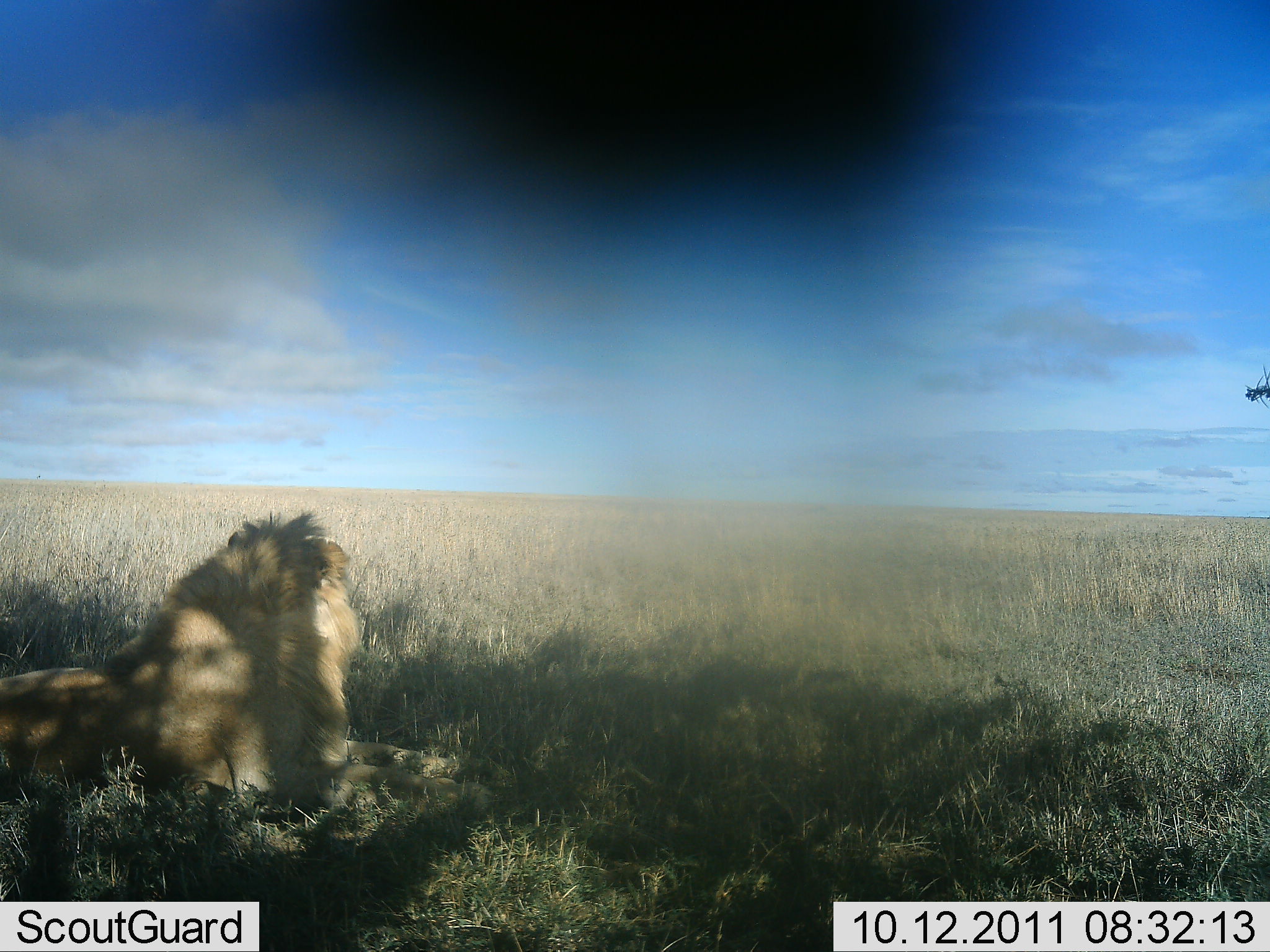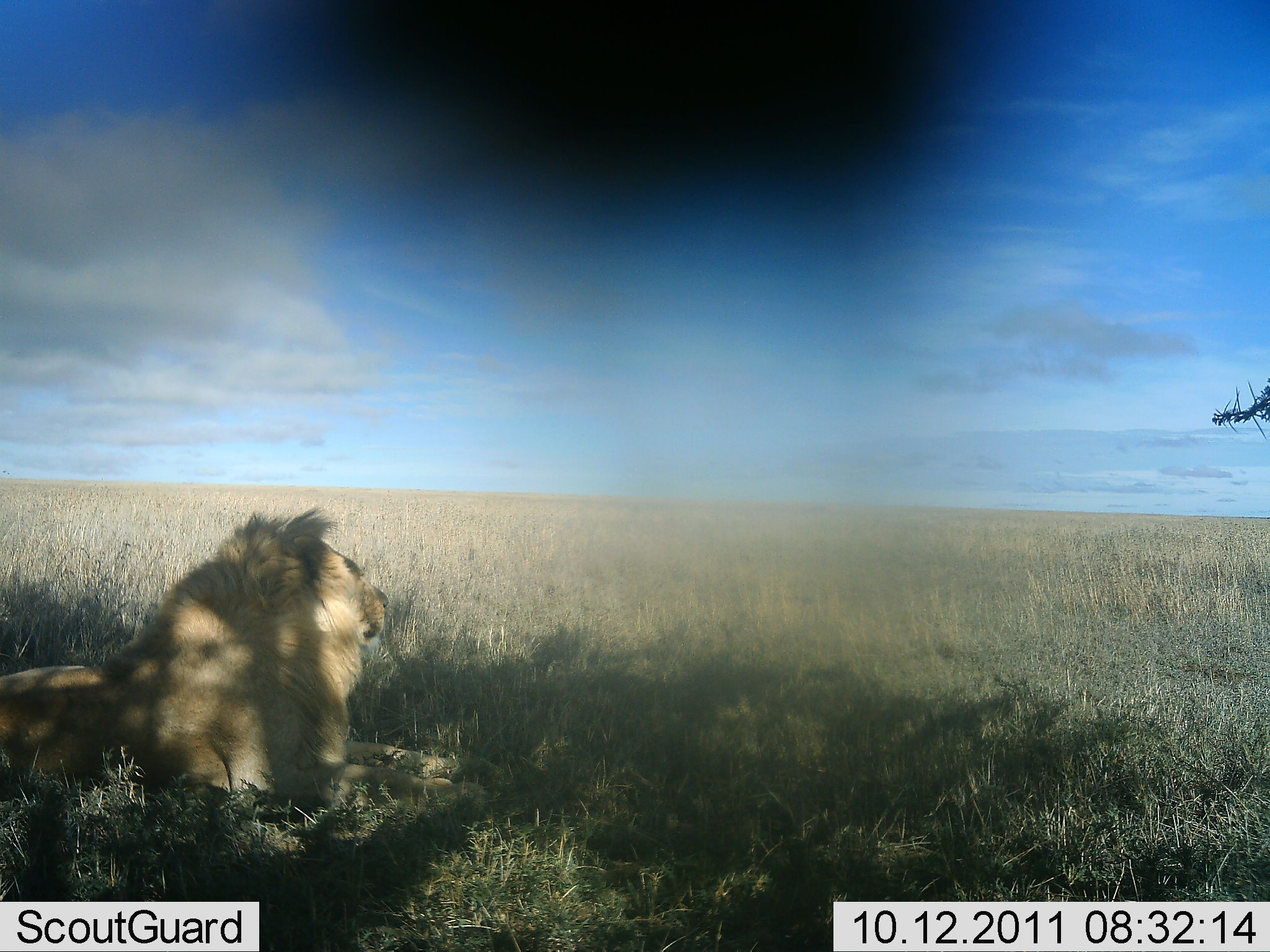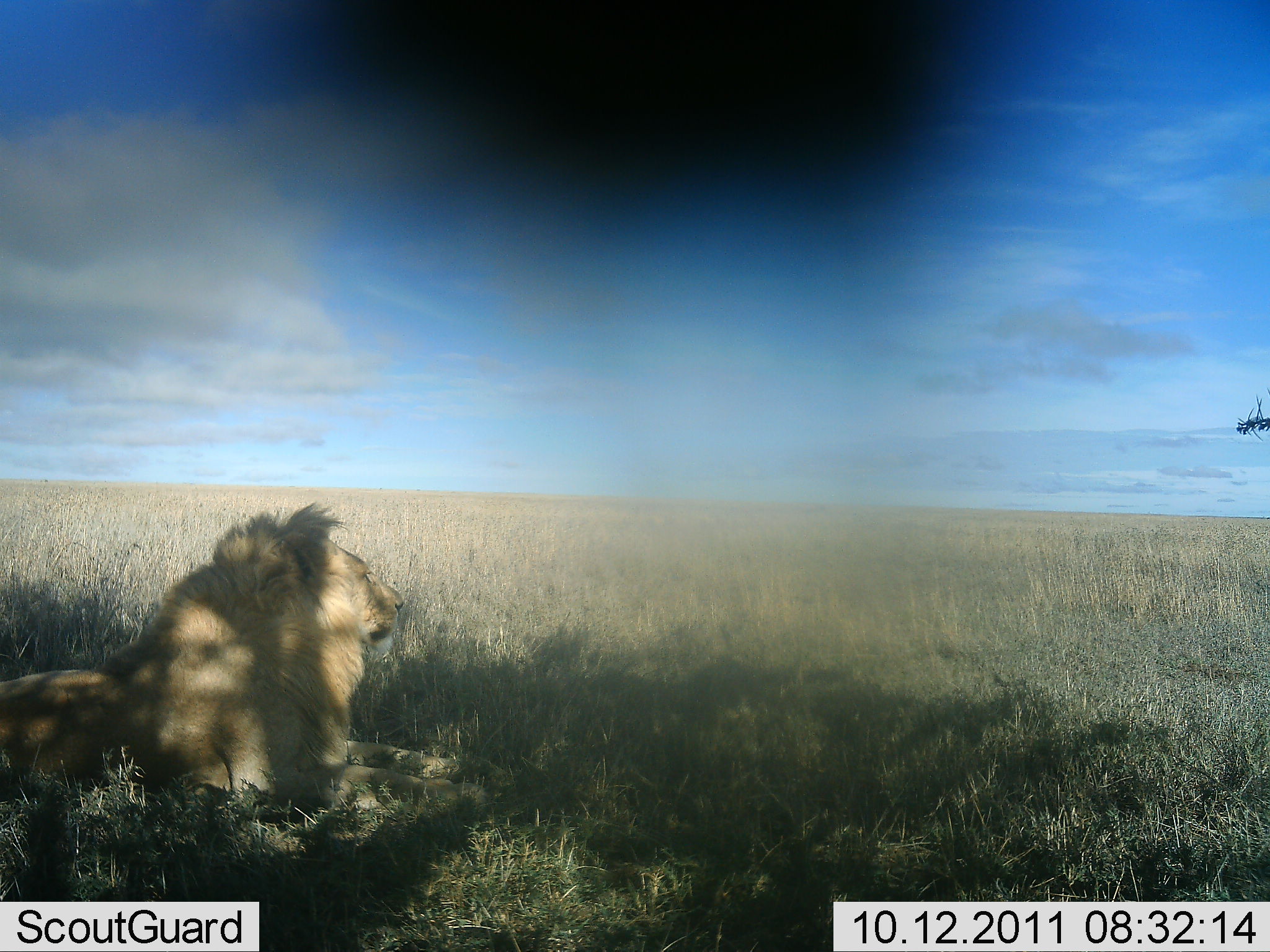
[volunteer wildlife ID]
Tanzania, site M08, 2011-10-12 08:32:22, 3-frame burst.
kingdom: Animalia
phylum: Chordata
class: Mammalia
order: Carnivora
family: Felidae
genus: Panthera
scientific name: Panthera leo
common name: lion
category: lionmale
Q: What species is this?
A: Lionmale (lion) (Panthera leo).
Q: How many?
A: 1.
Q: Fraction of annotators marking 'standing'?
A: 0%.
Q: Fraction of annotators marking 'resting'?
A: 100%.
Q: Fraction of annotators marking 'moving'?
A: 0%.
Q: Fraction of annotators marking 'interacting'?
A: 0%.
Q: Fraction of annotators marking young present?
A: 0%.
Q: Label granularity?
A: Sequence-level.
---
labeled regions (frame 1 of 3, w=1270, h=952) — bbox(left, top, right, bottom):
animal: bbox(1, 507, 512, 825)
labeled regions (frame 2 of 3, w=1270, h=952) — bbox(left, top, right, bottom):
animal: bbox(0, 503, 510, 825)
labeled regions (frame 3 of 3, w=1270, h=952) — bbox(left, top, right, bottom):
animal: bbox(1, 498, 489, 815)